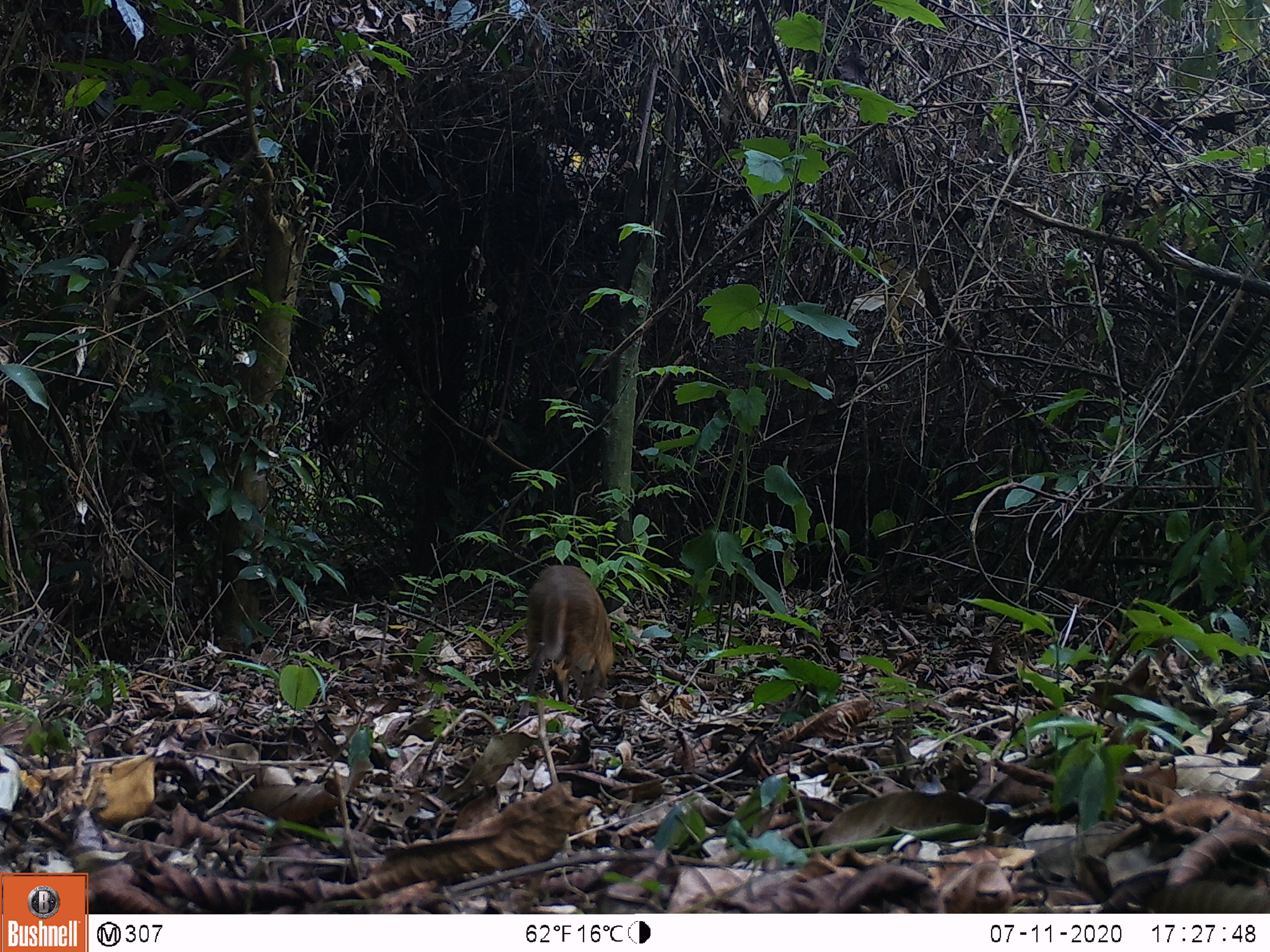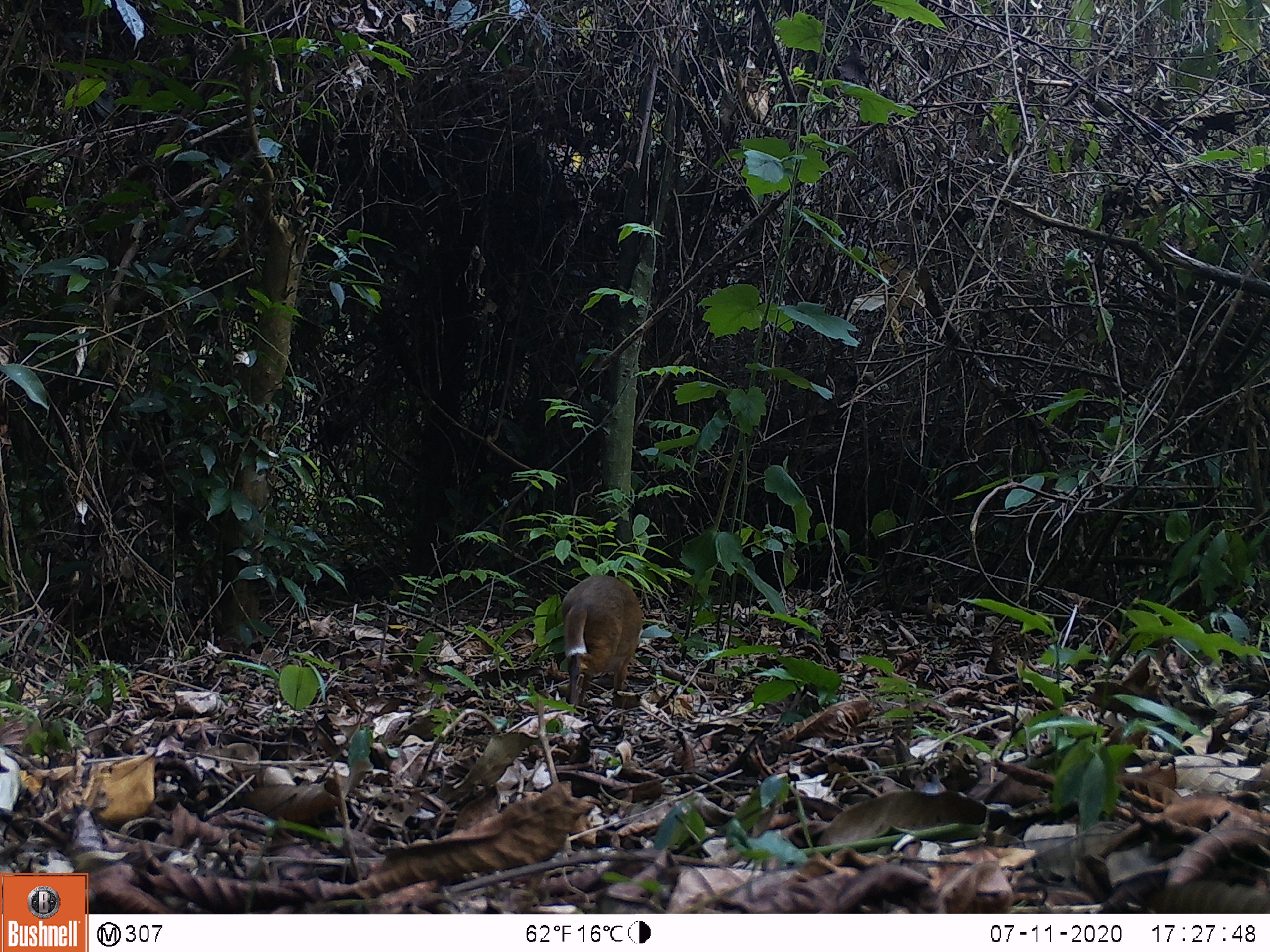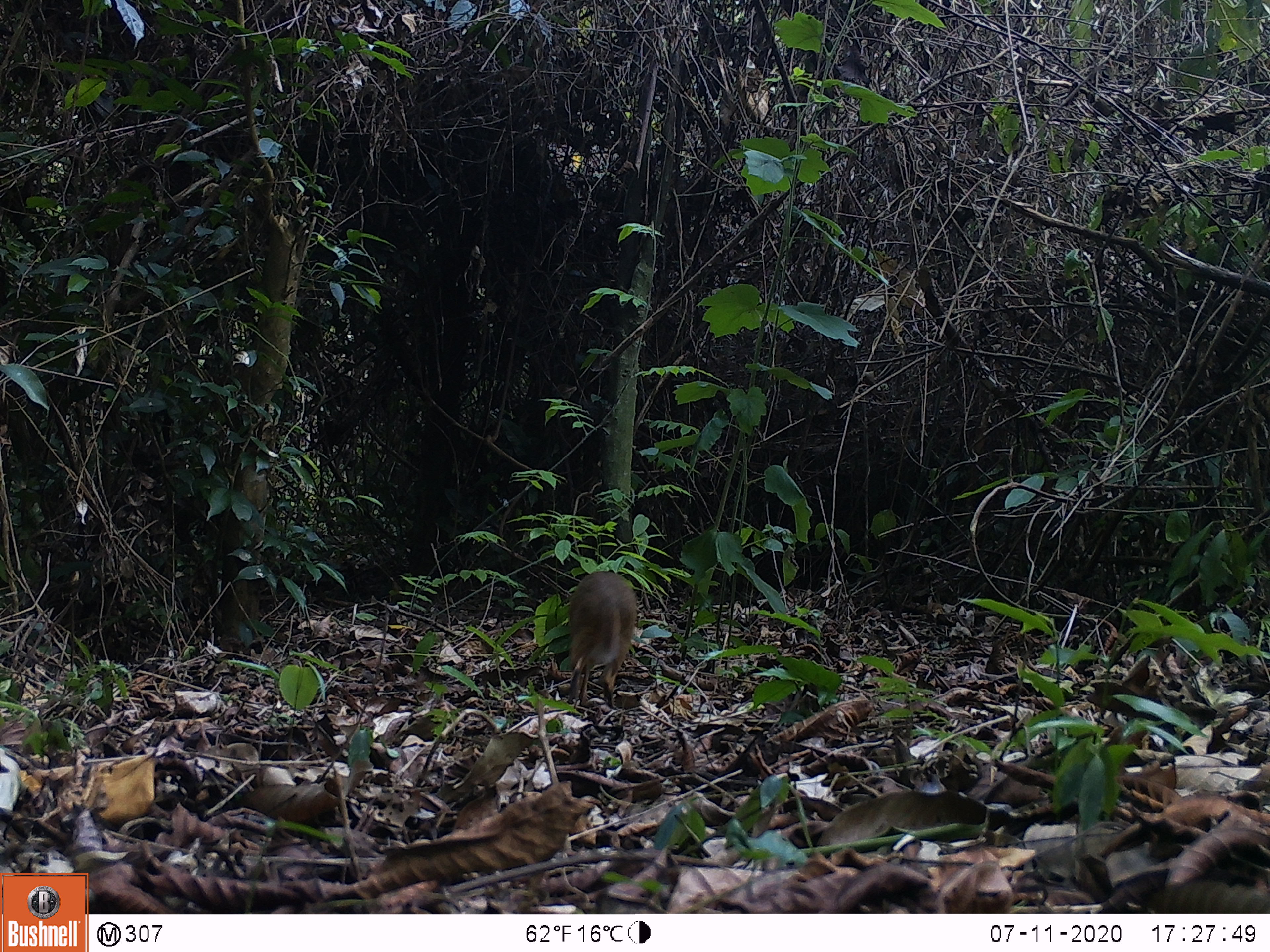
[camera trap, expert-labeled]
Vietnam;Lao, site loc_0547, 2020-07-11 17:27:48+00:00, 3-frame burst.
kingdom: Animalia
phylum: Chordata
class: Mammalia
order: Artiodactyla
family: Tragulidae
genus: Moschiola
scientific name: Moschiola meminna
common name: chevrotain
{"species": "chevrotain (Moschiola meminna)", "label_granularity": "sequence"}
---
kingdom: Animalia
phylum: Chordata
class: Mammalia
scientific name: Mammalia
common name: mammal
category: unidentified small mammal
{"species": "unidentified small mammal (mammal) (Mammalia)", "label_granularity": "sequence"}